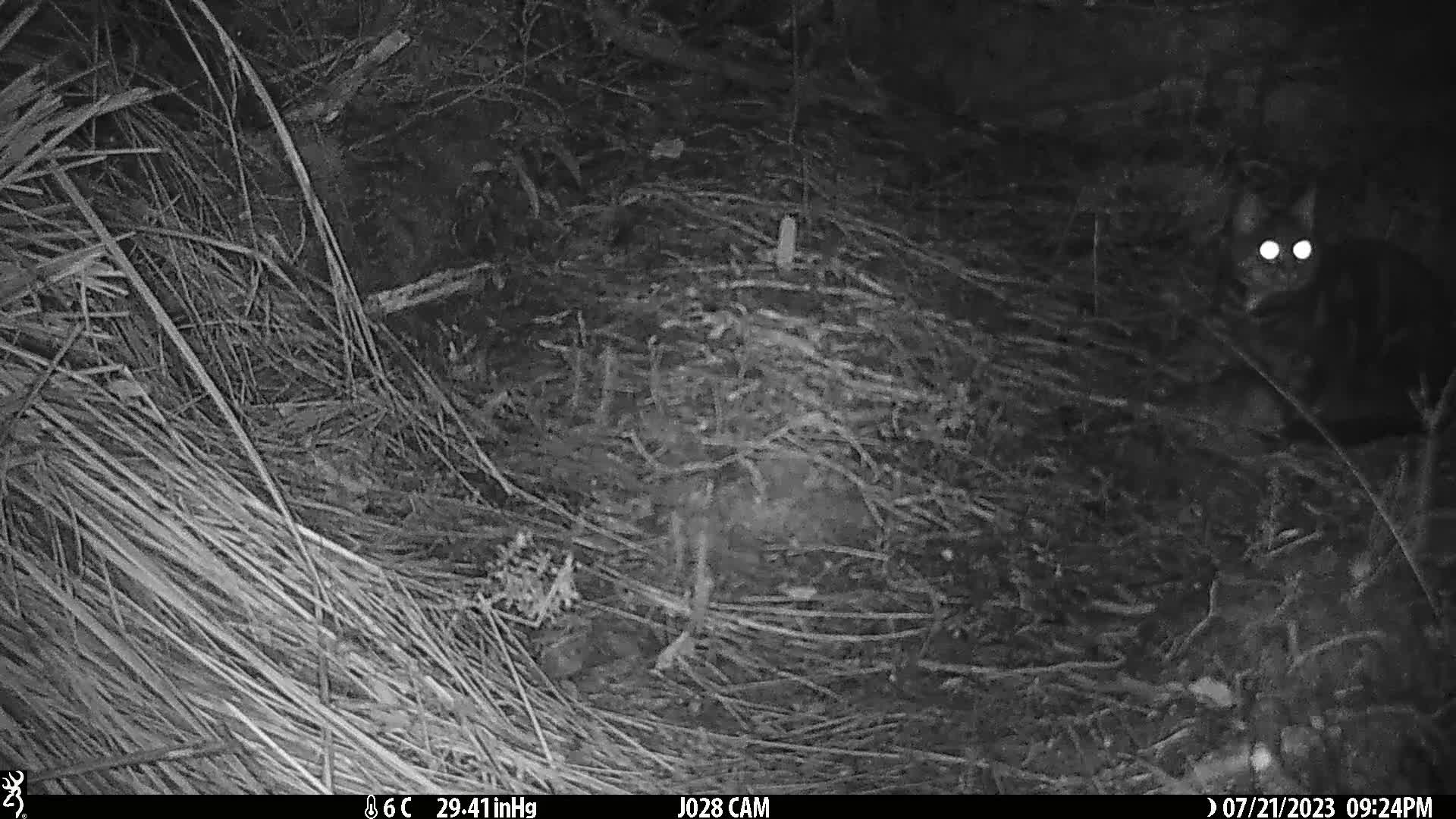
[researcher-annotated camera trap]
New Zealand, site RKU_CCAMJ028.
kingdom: Animalia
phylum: Chordata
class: Mammalia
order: Carnivora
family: Felidae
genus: Felis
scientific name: Felis catus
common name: domestic cat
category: cat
Cat (domestic cat) (Felis catus).